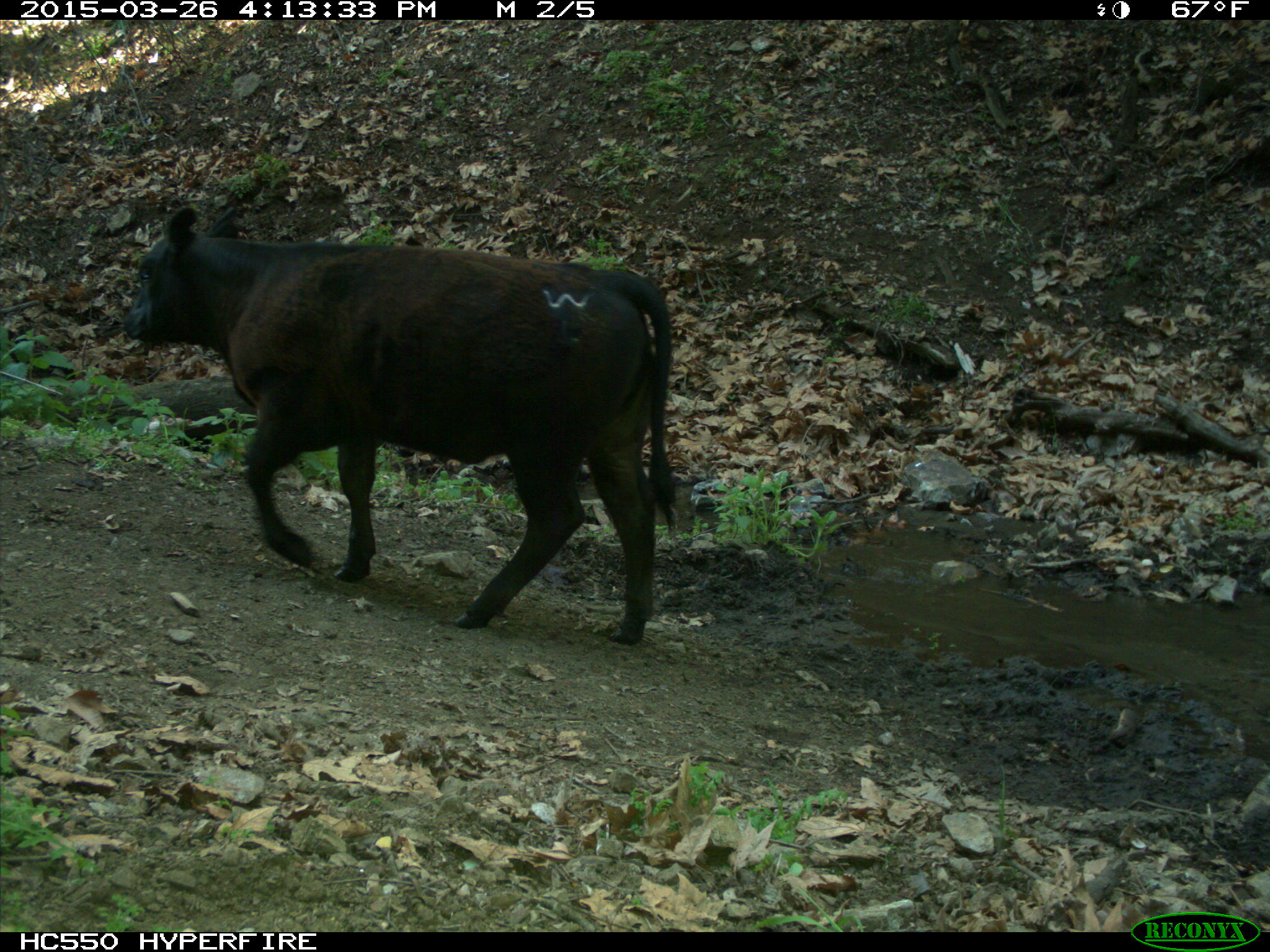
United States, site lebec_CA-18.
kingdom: Animalia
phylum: Chordata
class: Mammalia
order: Artiodactyla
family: Bovidae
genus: Bos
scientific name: Bos taurus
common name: domestic cow